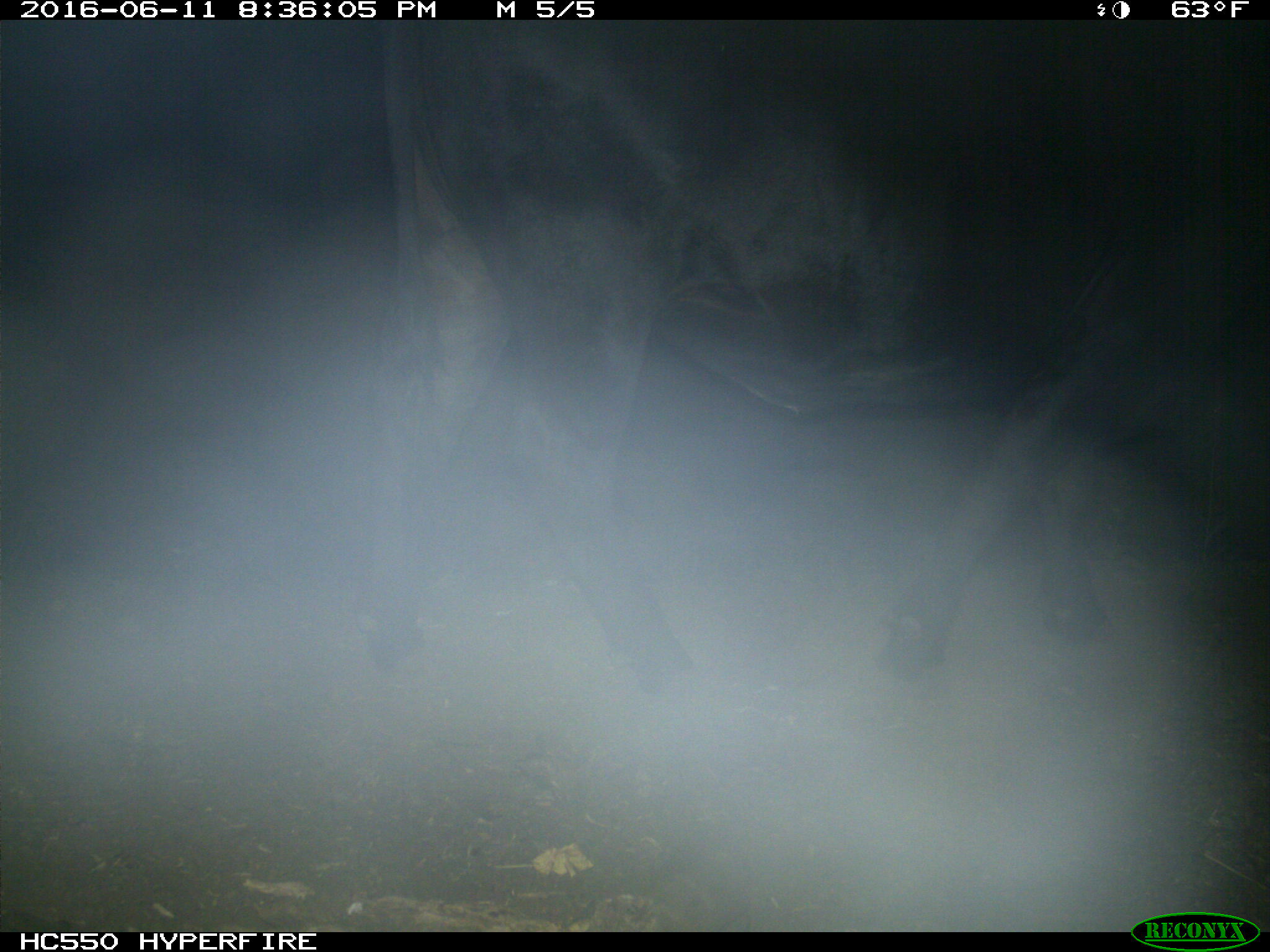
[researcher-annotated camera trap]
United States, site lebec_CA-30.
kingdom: Animalia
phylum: Chordata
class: Mammalia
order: Artiodactyla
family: Bovidae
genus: Bos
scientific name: Bos taurus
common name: domestic cow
Bos taurus (domestic cow).